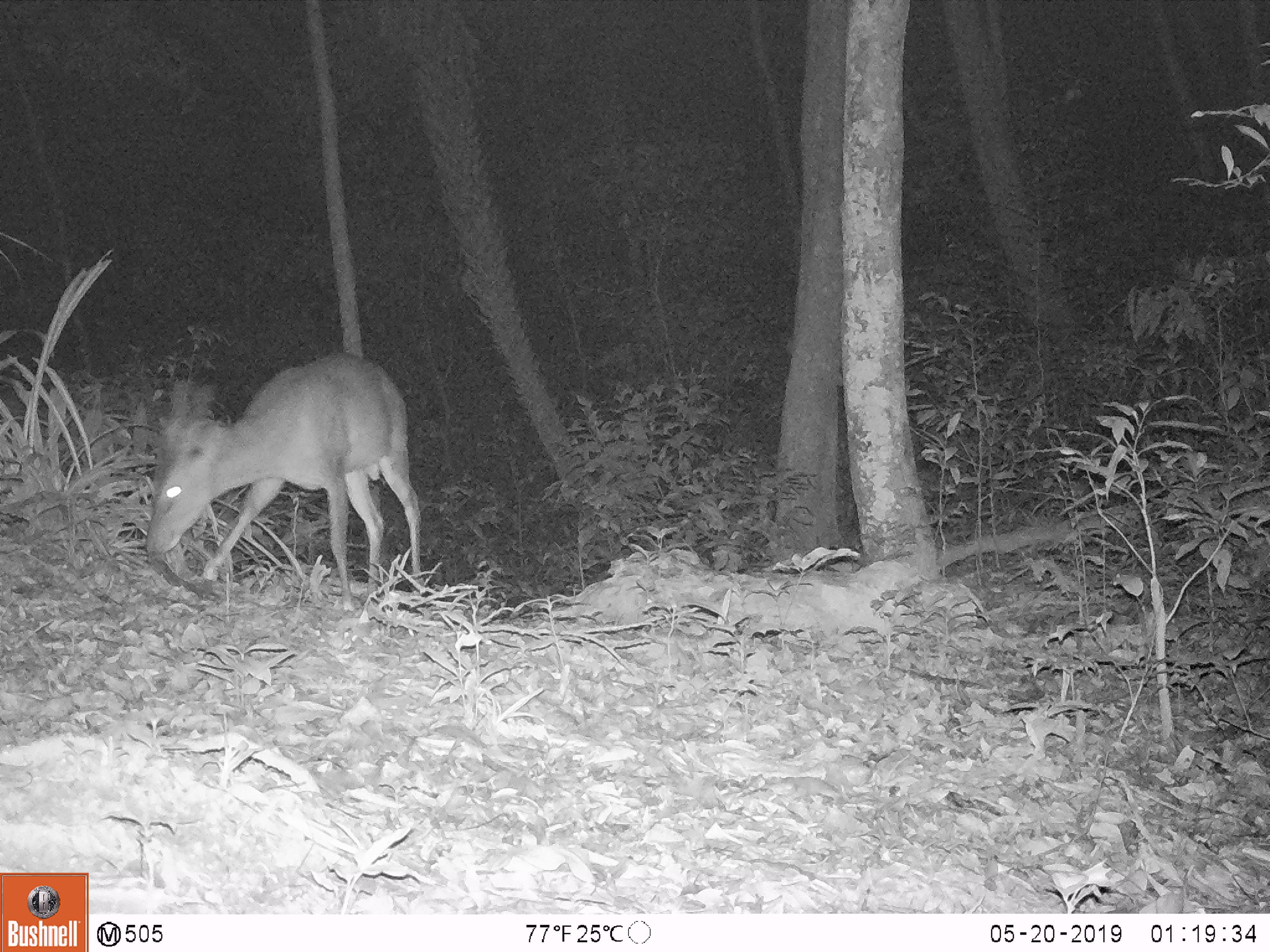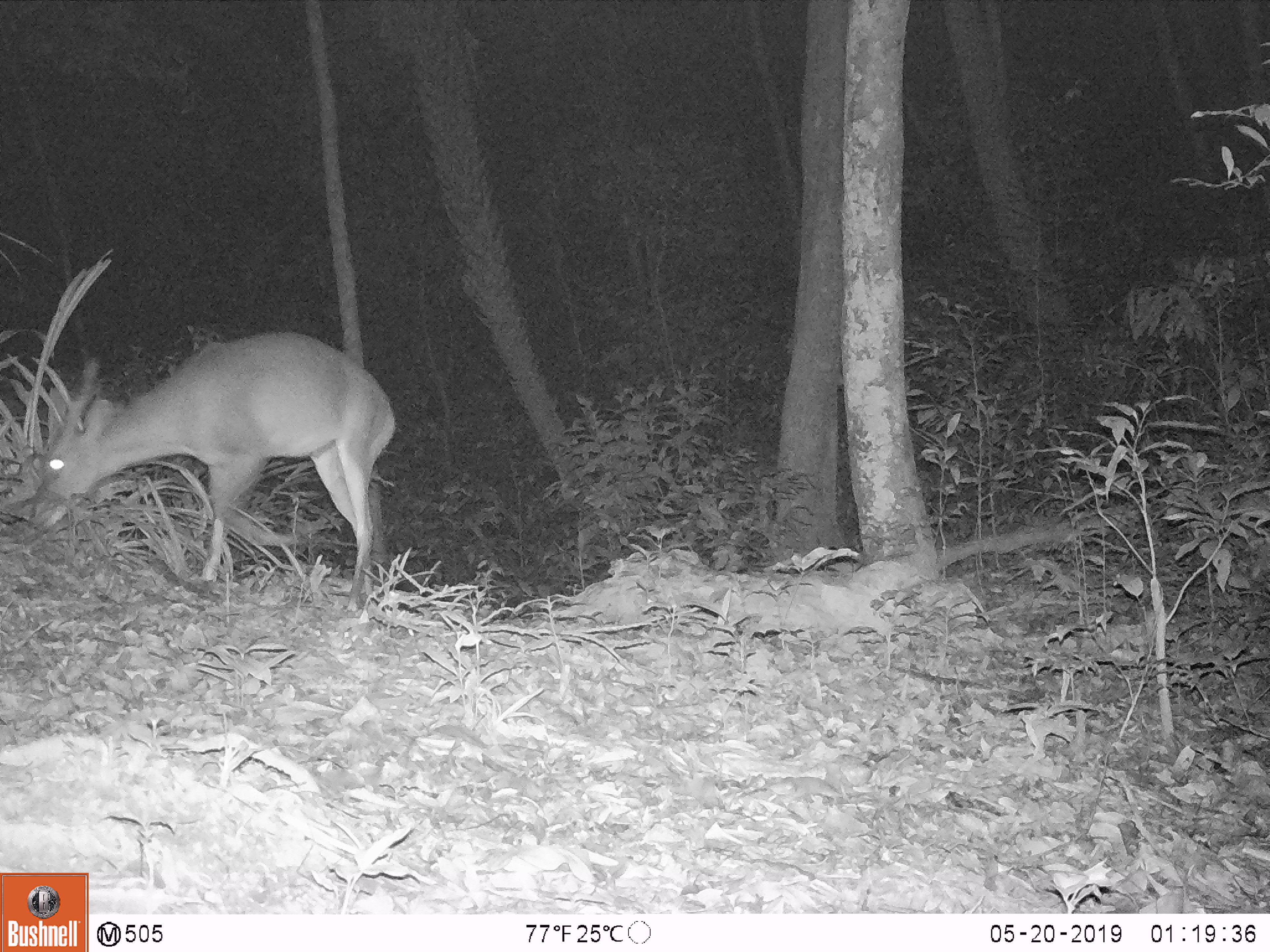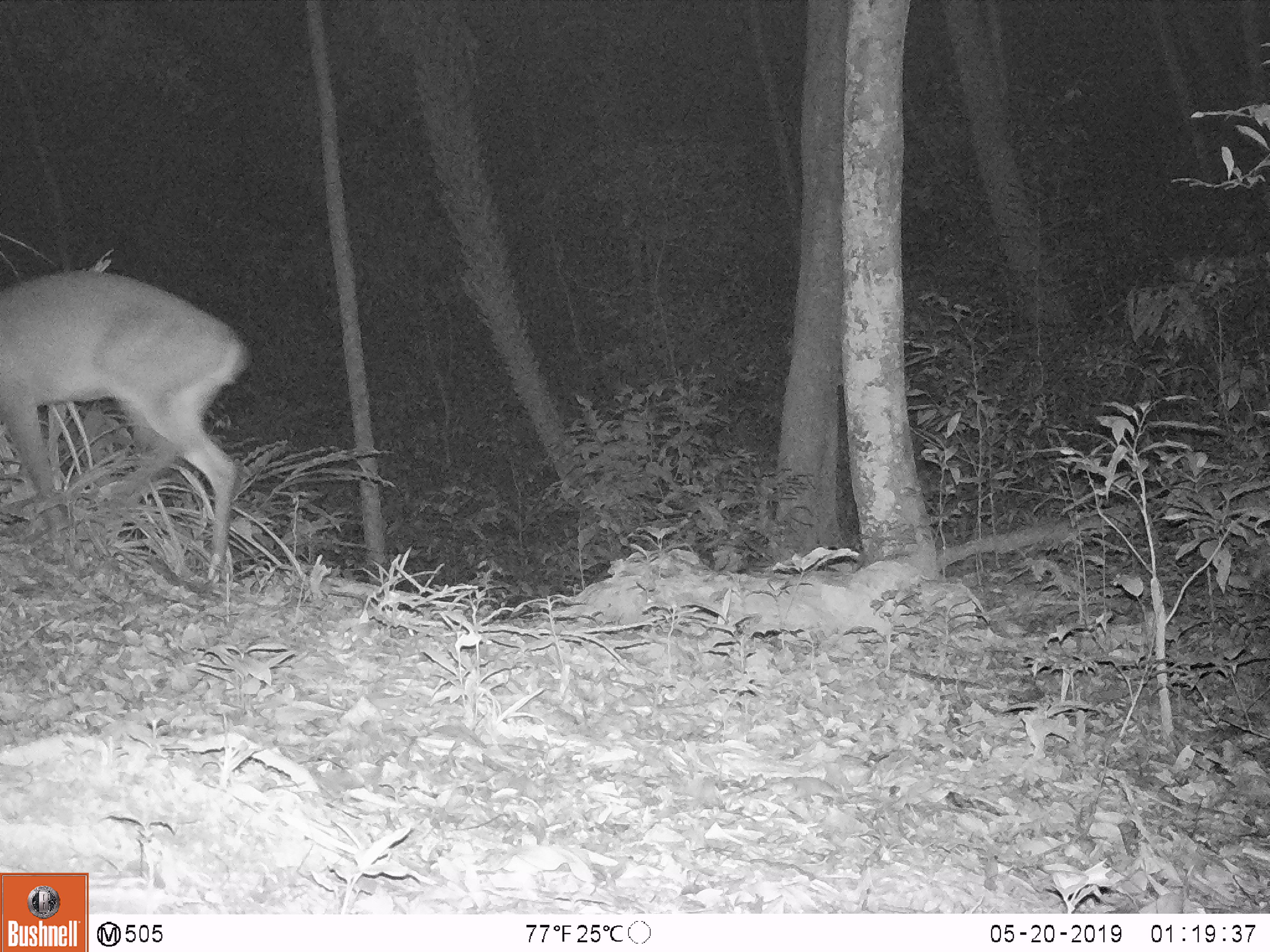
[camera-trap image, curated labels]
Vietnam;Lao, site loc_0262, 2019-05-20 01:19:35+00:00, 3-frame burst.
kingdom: Animalia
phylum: Chordata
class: Mammalia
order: Artiodactyla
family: Cervidae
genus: Muntiacus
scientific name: Muntiacus vuquangensis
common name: large-antlered muntjac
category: large antlered muntjac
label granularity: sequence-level